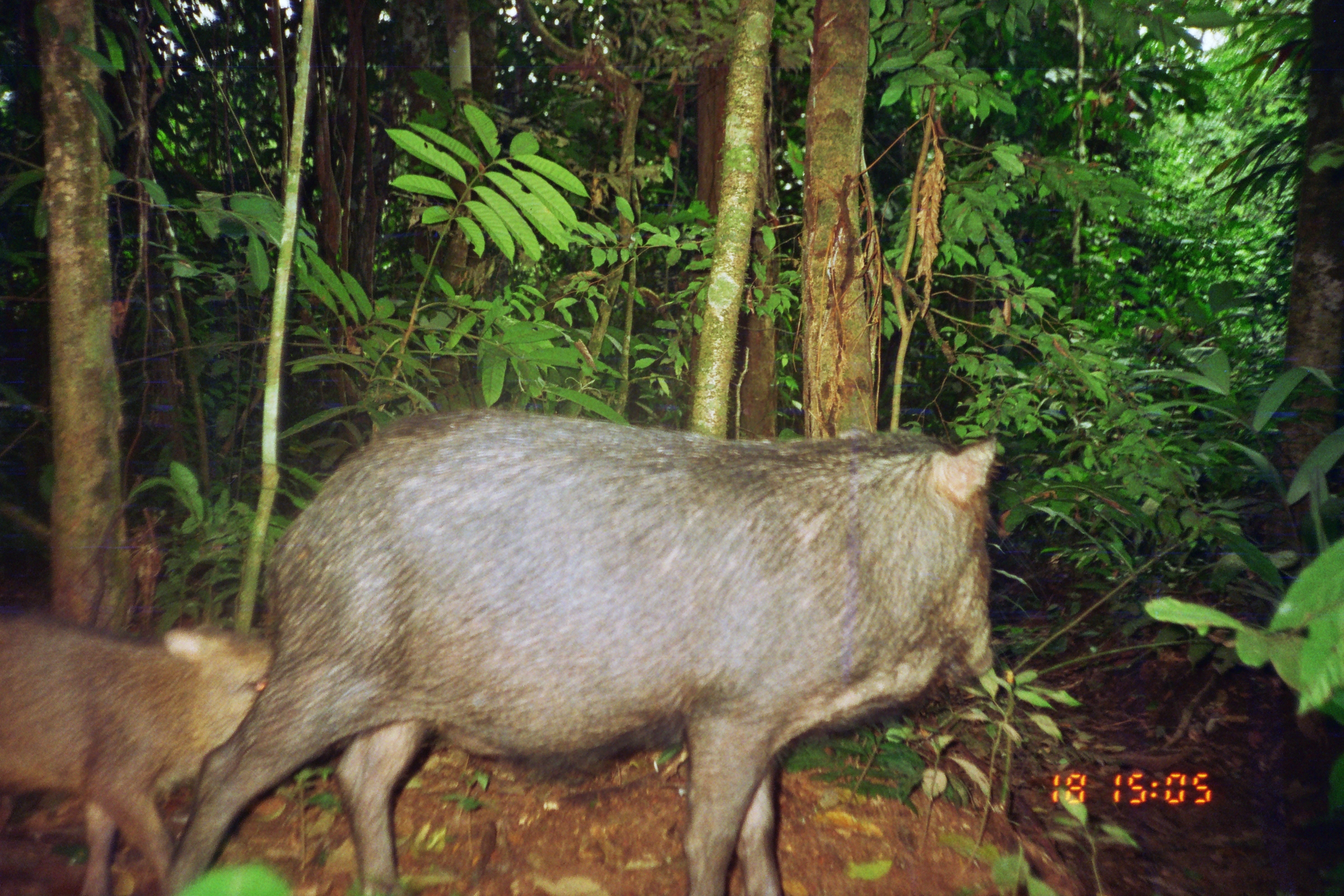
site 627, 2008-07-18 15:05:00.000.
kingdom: Animalia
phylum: Chordata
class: Mammalia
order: Artiodactyla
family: Tayassuidae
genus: Tayassu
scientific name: Tayassu pecari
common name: white-lipped peccary